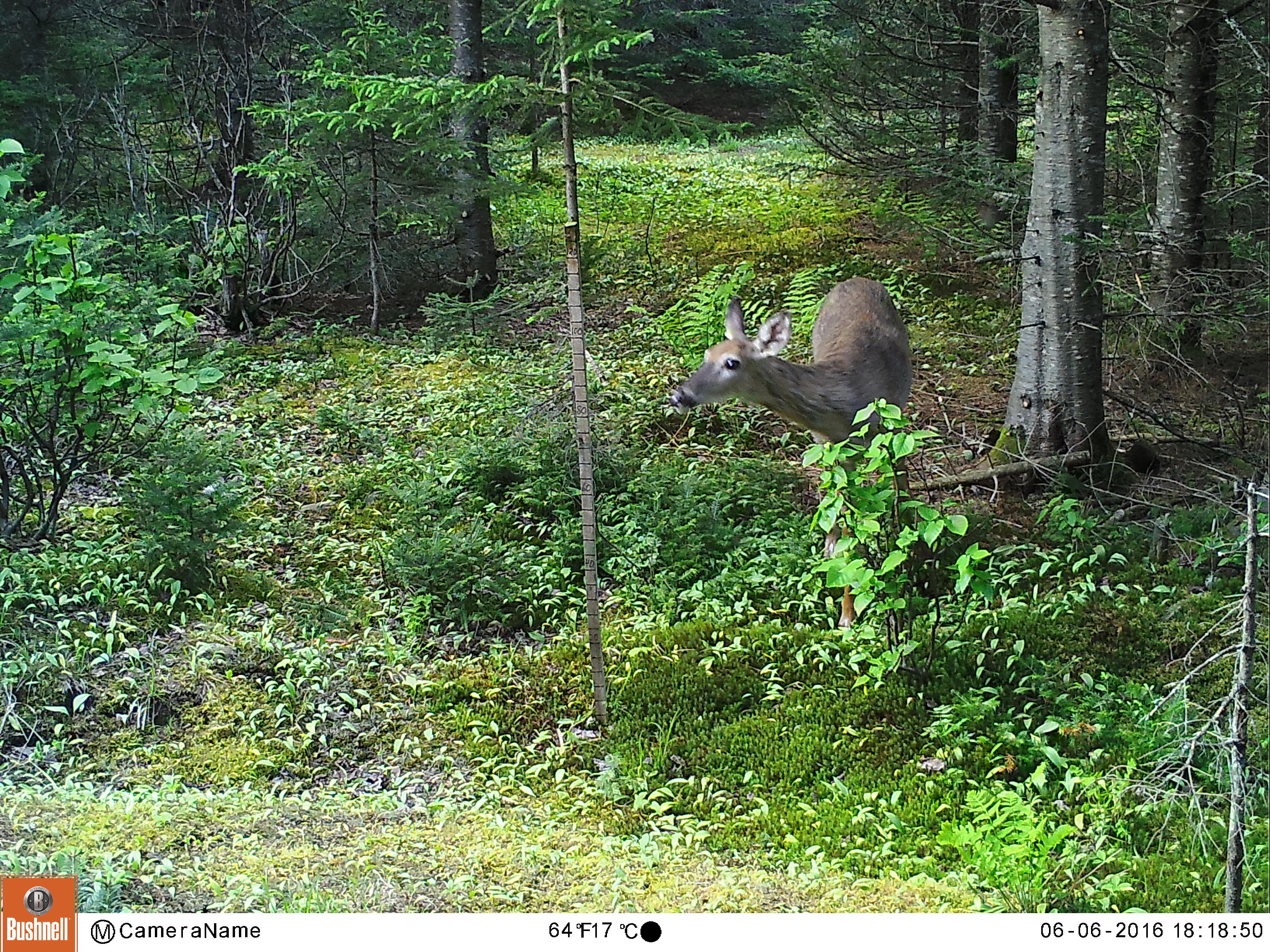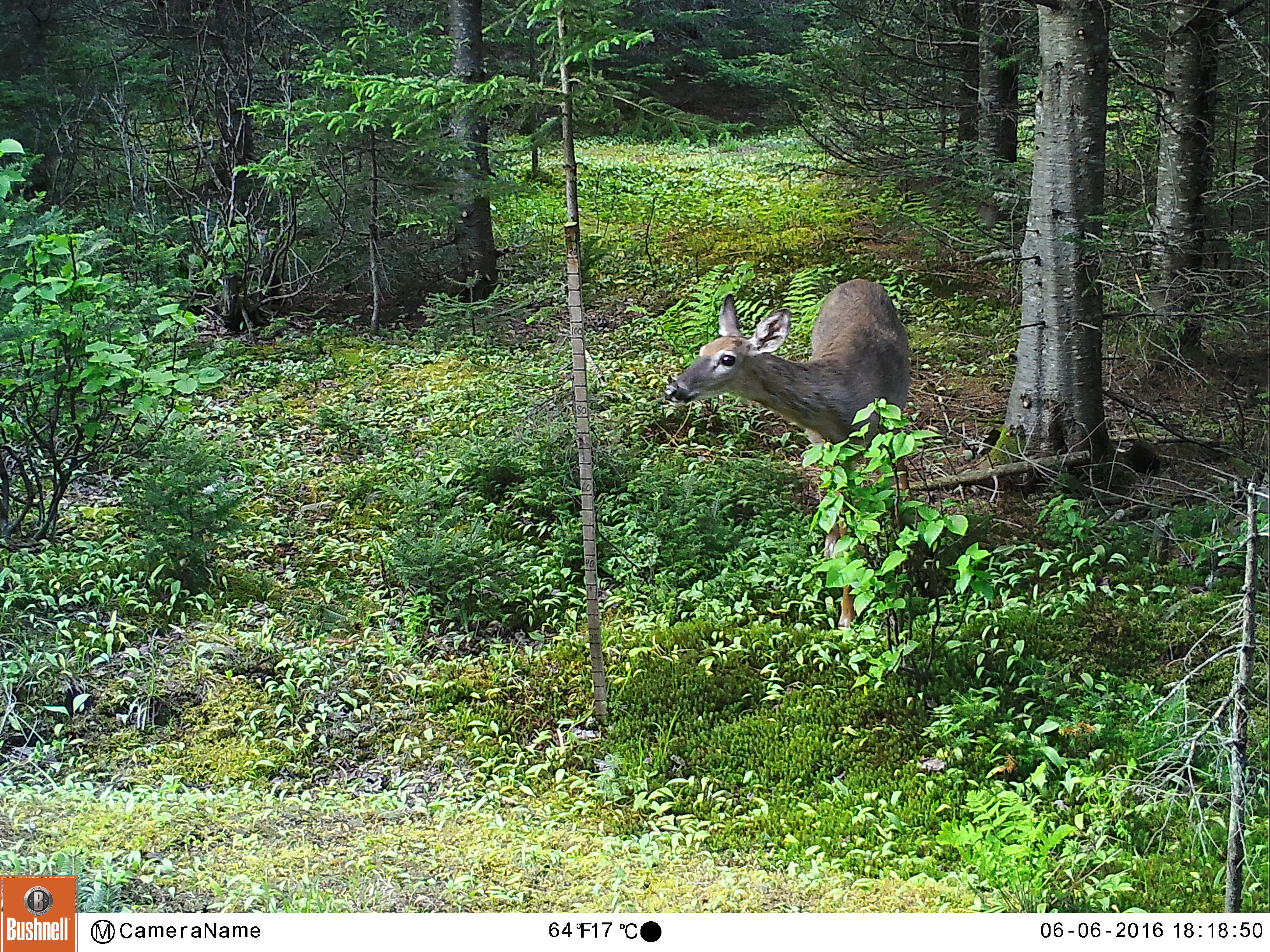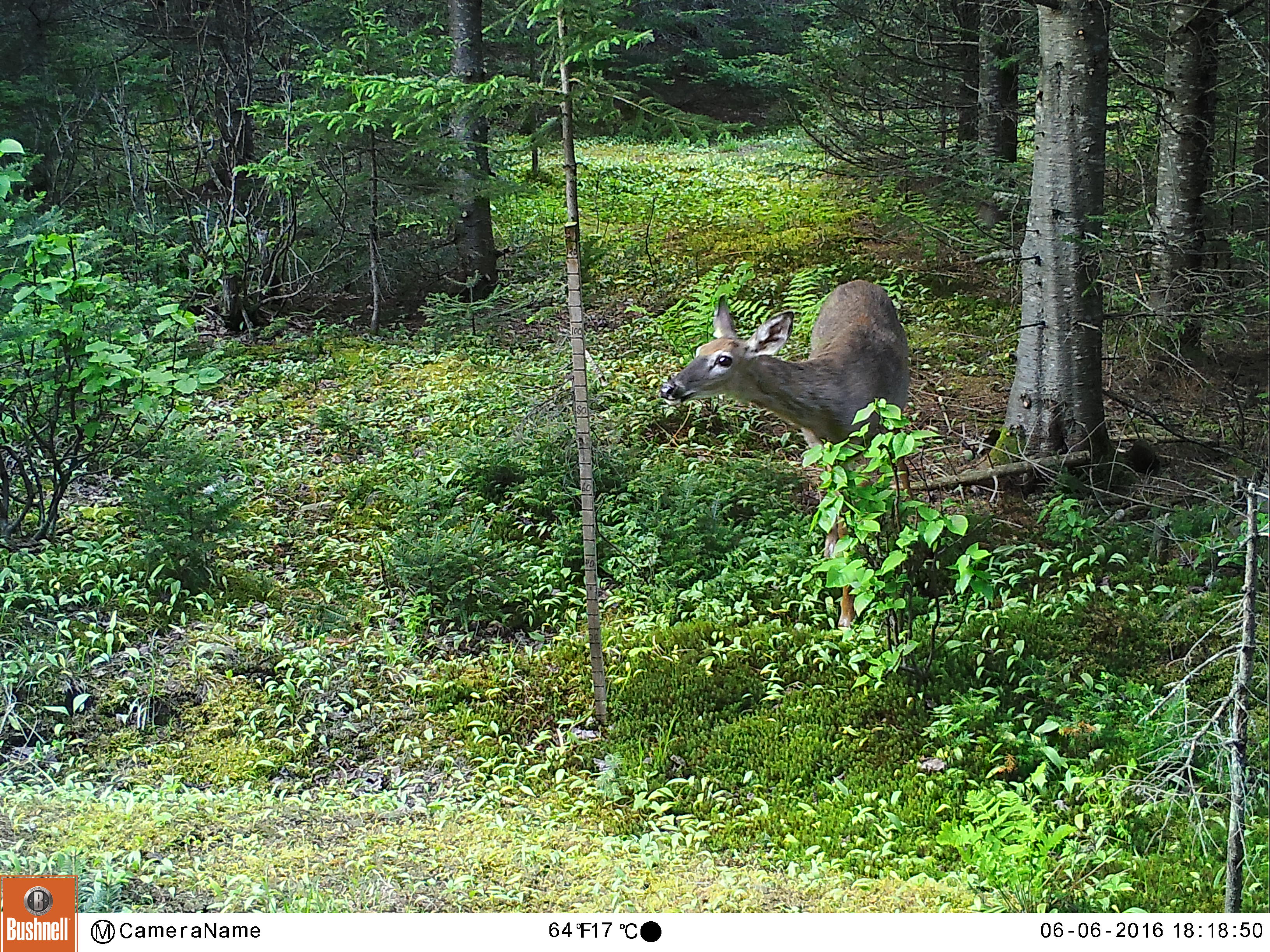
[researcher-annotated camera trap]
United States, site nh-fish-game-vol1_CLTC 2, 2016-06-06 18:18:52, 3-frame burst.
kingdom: Animalia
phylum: Chordata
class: Mammalia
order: Artiodactyla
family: Cervidae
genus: Odocoileus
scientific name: Odocoileus virginianus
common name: white-tailed deer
White-tailed deer (Odocoileus virginianus).